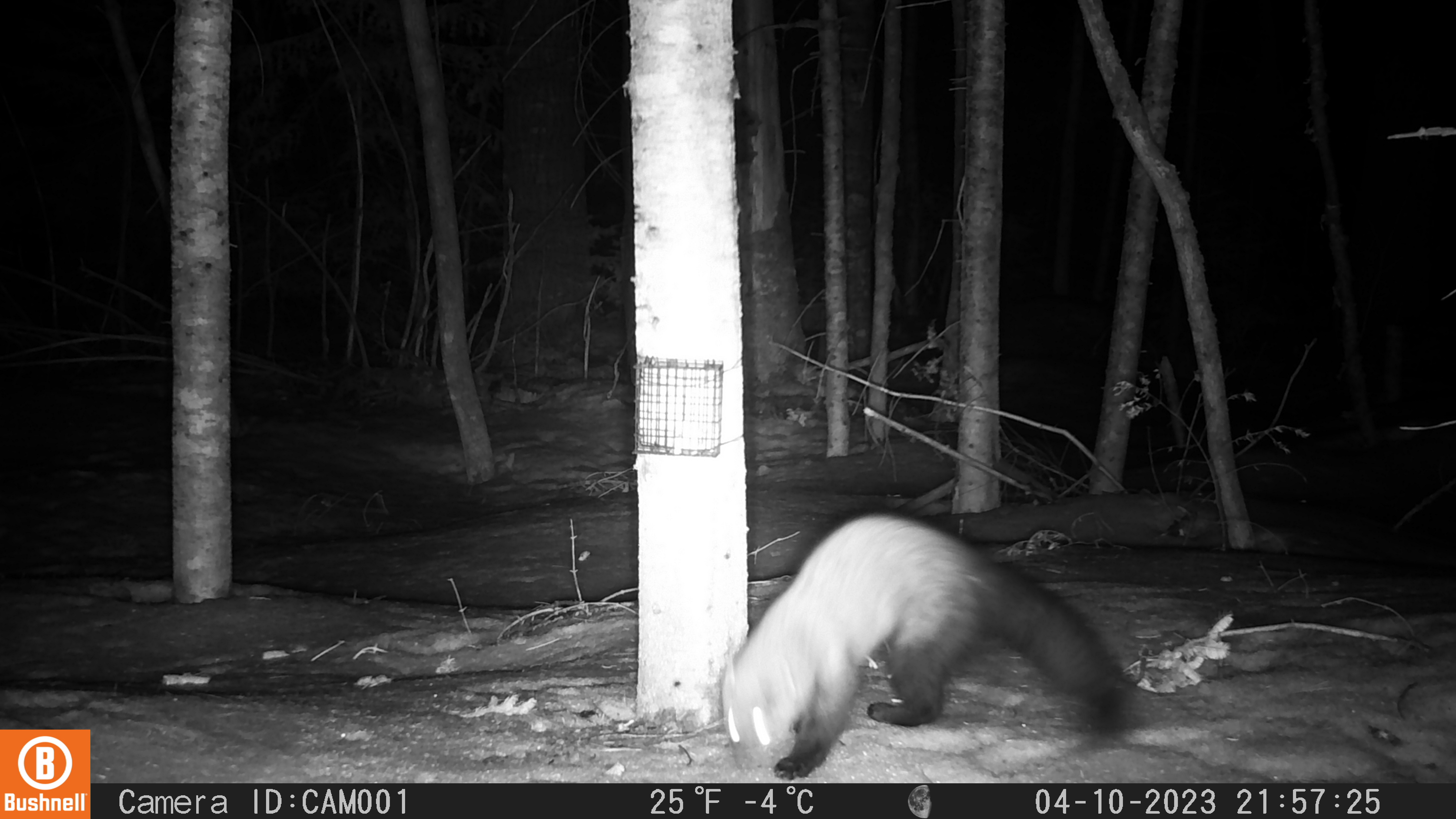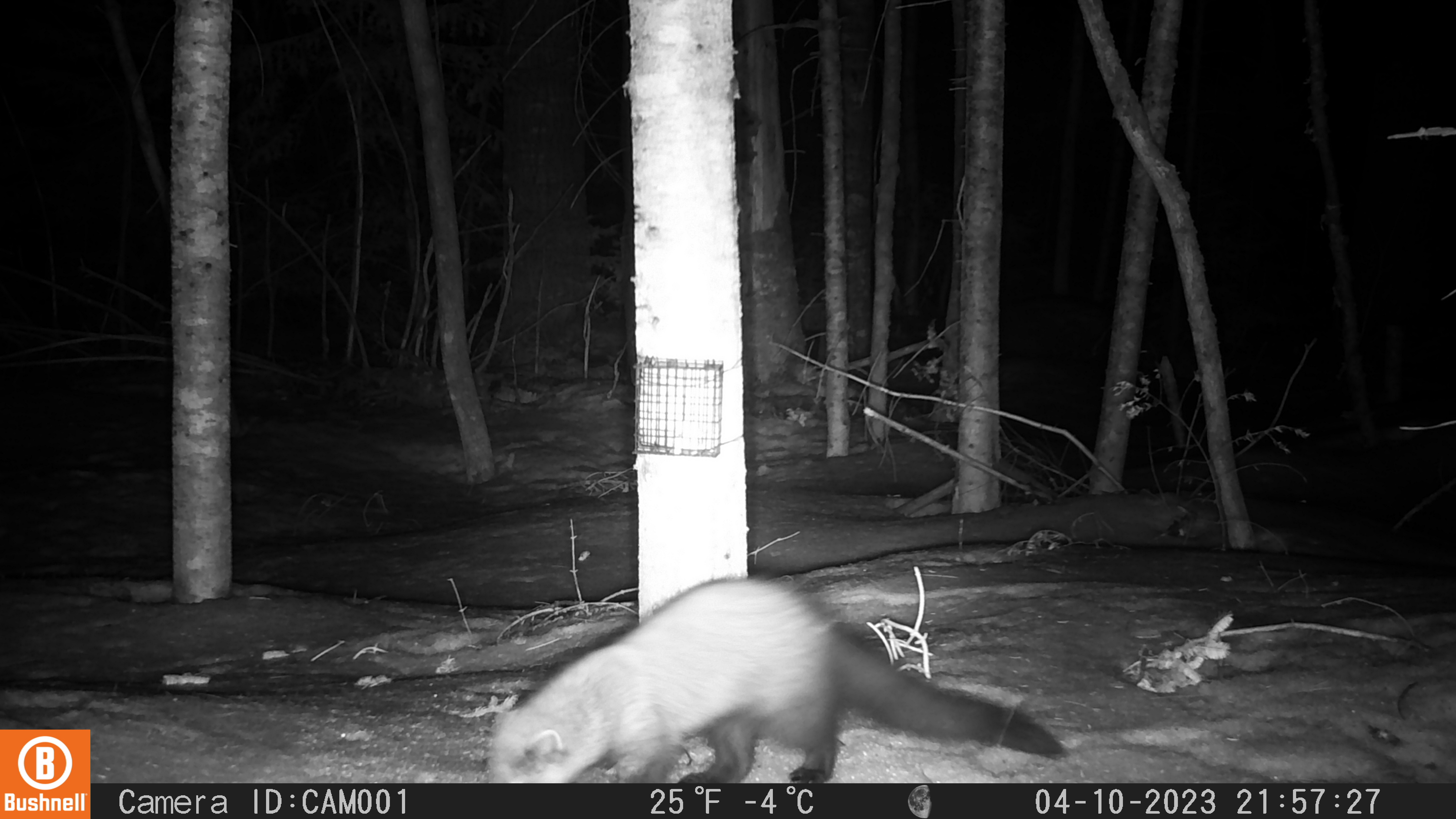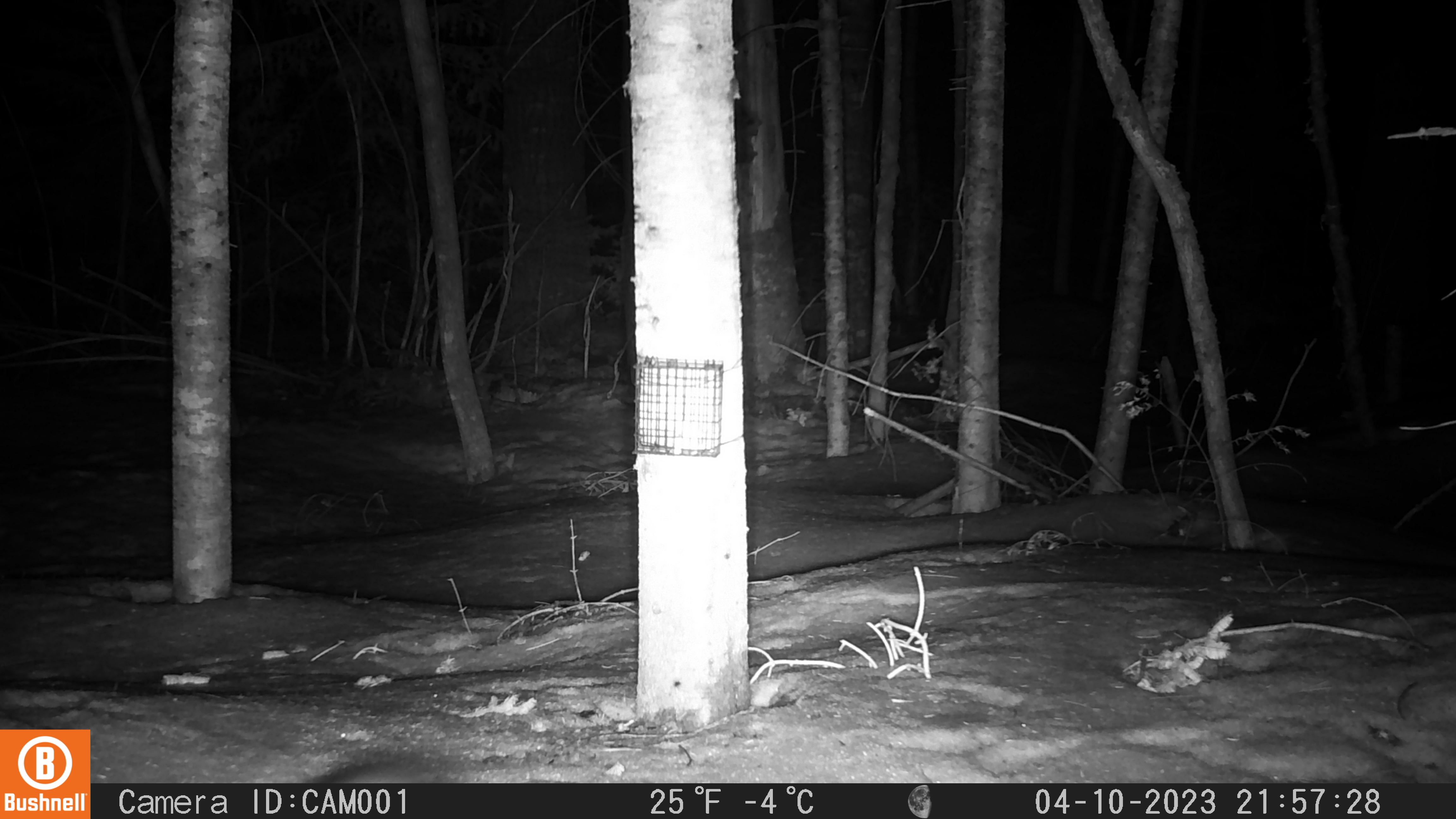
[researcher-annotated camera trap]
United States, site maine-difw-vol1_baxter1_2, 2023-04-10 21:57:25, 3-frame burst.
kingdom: Animalia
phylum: Chordata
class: Mammalia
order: Carnivora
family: Mustelidae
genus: Pekania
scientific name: Pekania pennanti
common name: fisher